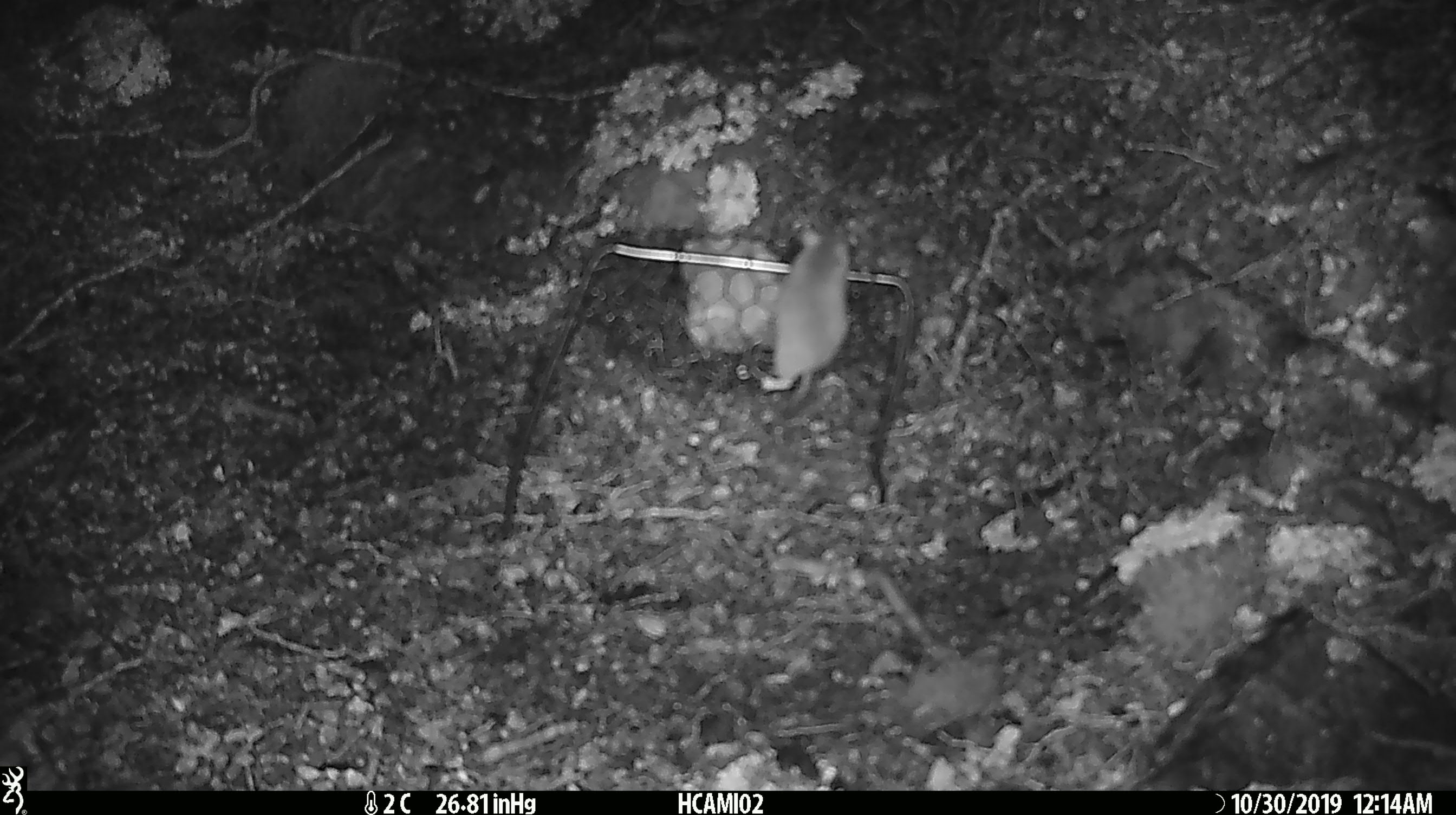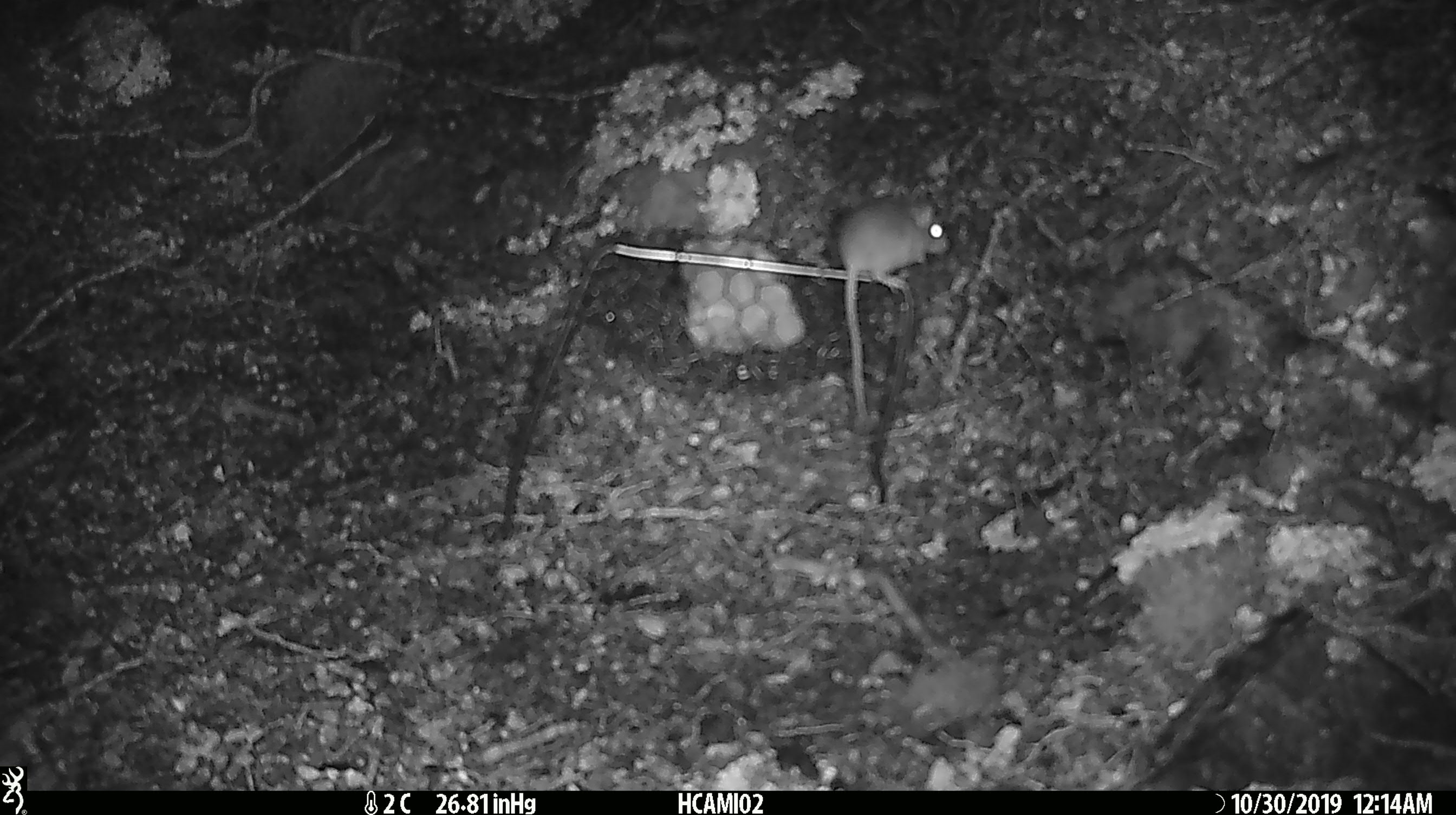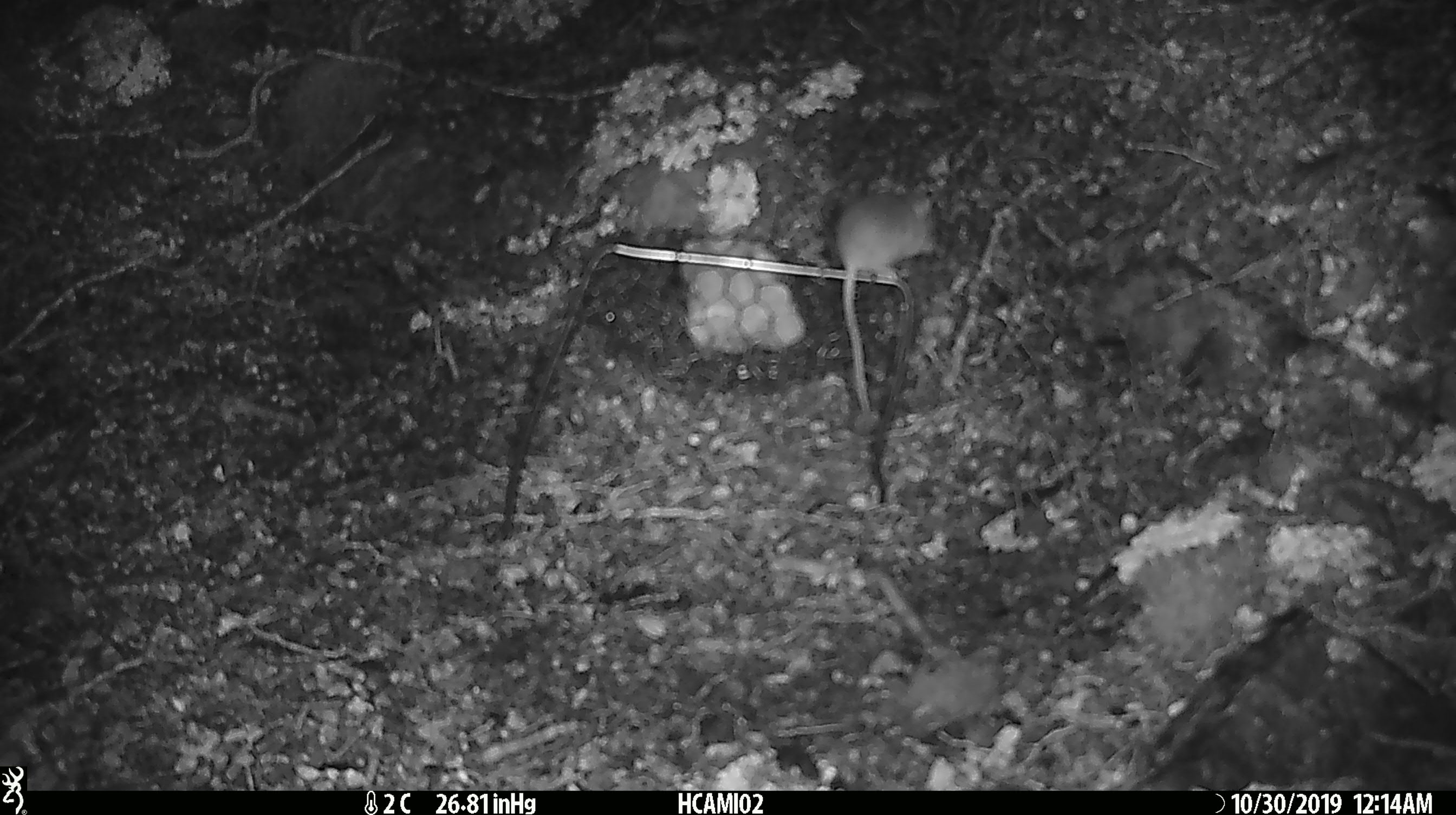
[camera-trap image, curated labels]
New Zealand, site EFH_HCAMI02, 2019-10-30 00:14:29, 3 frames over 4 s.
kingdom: Animalia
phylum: Chordata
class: Mammalia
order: Rodentia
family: Muridae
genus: Mus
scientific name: Mus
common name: mouse